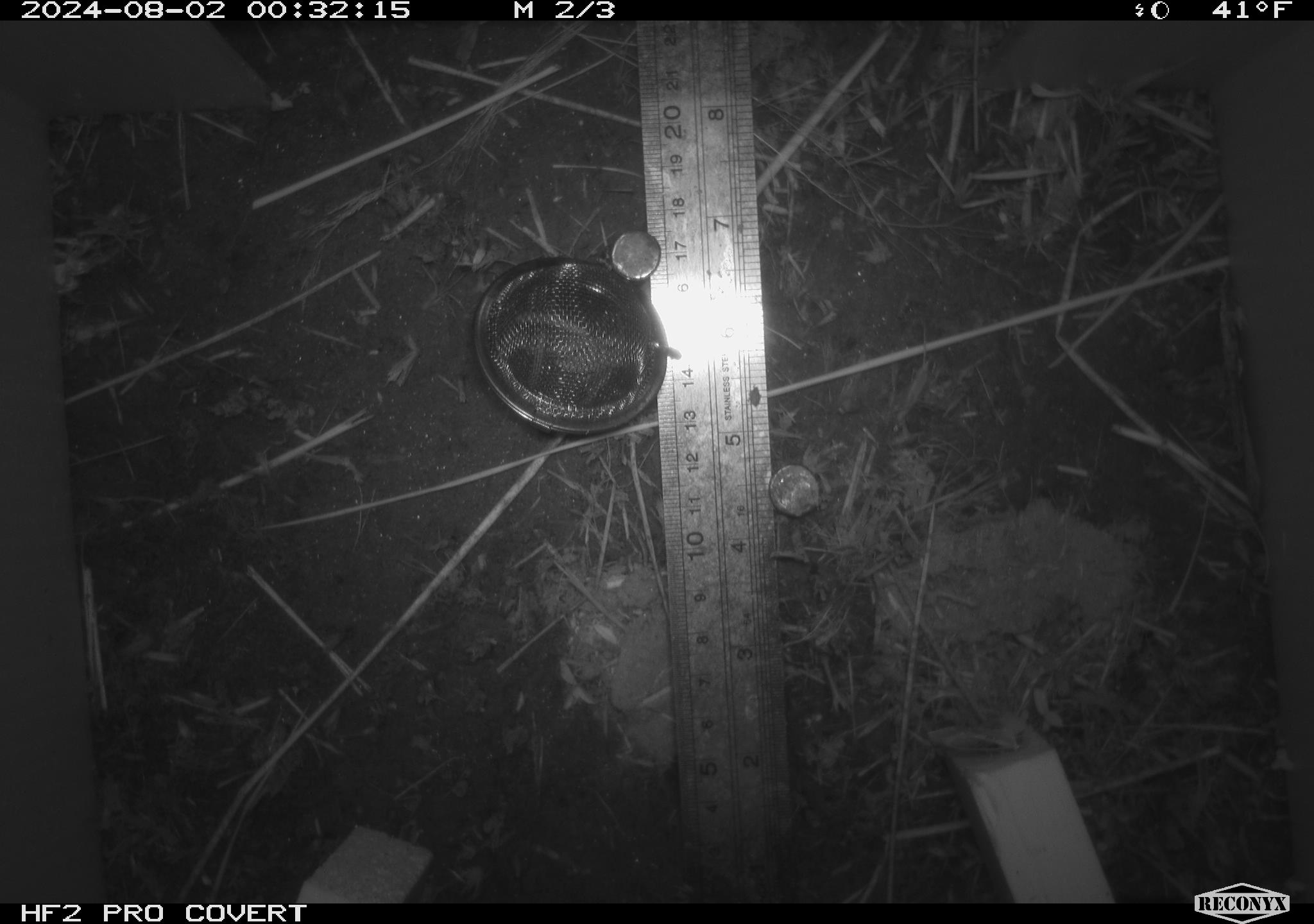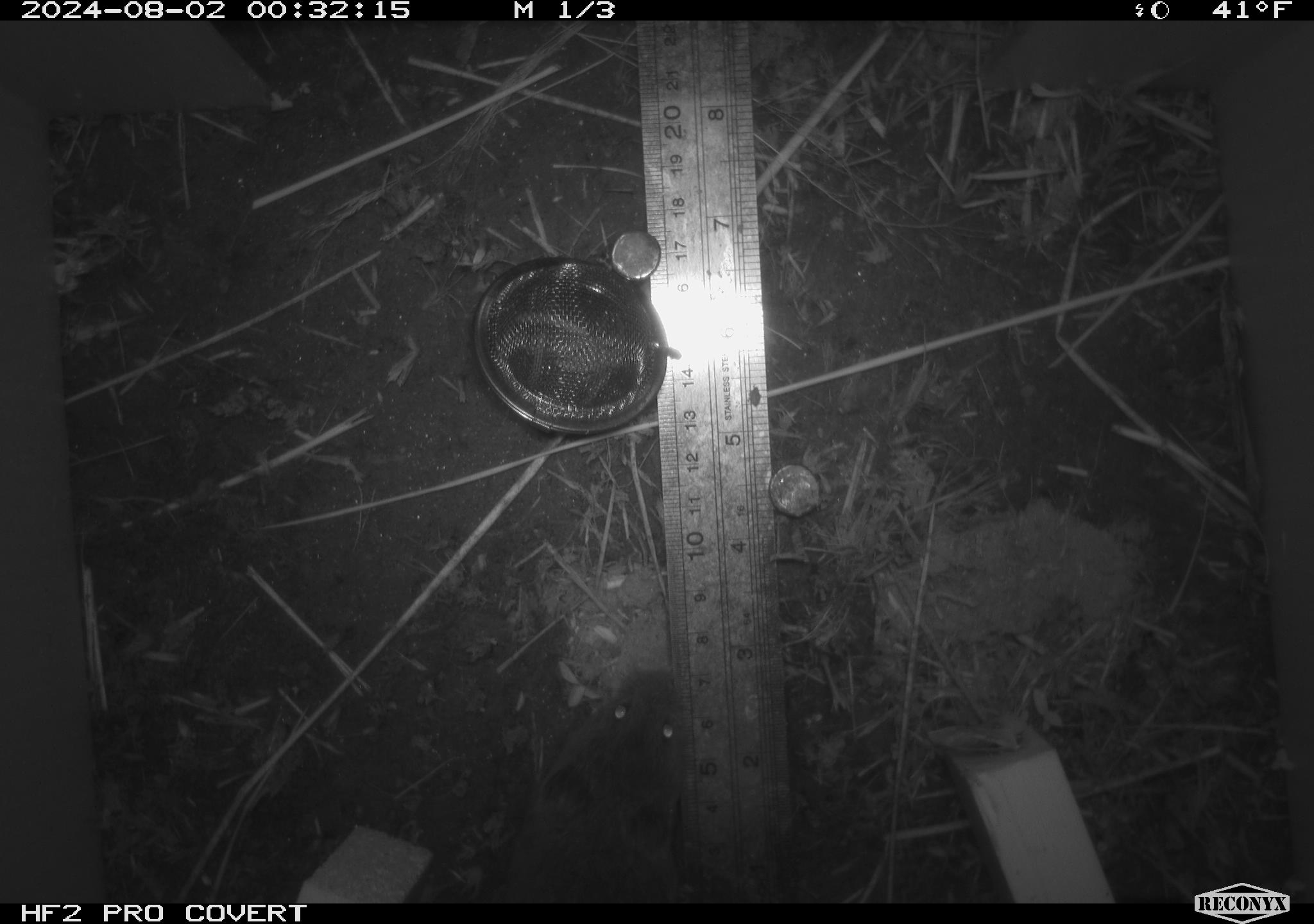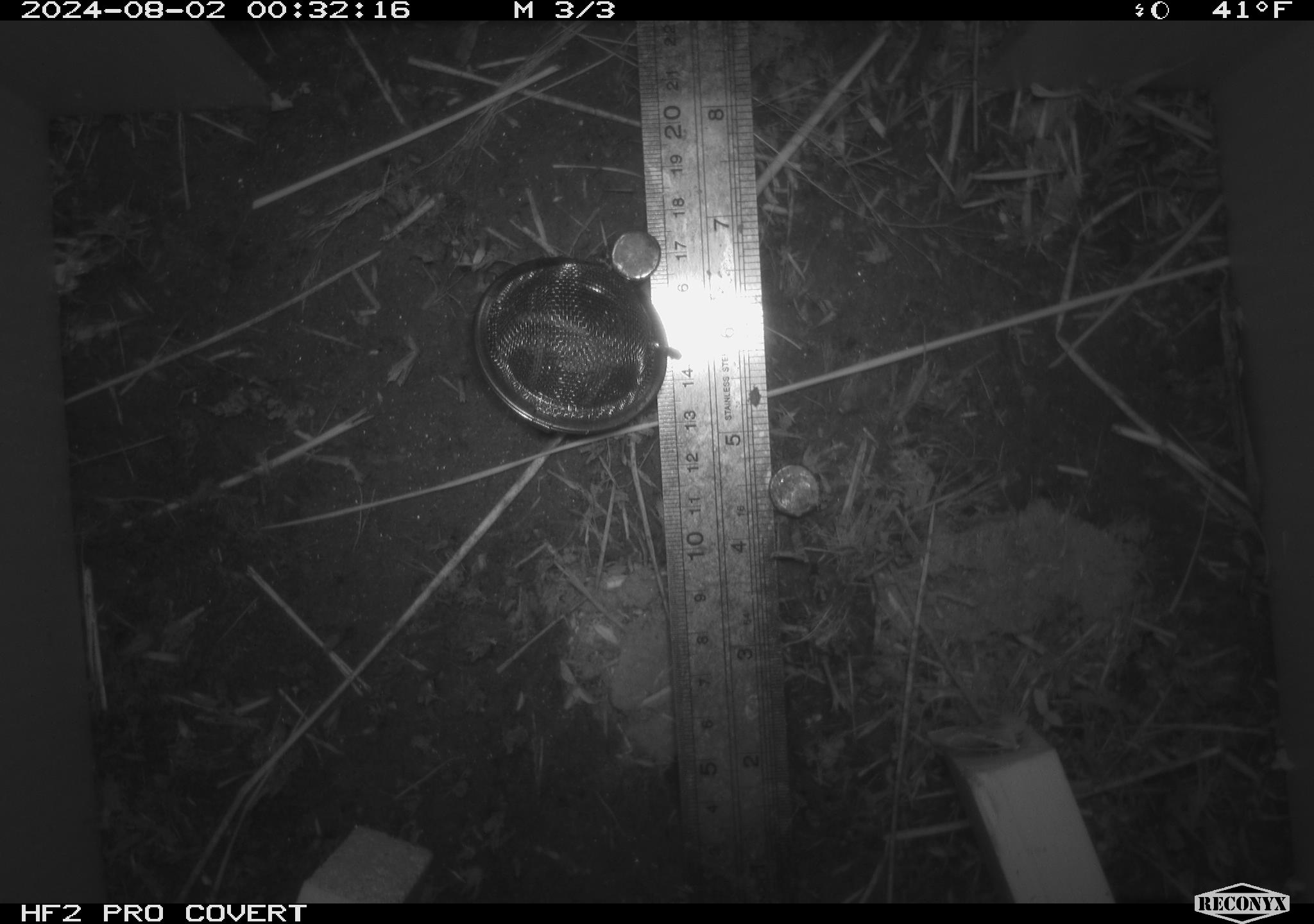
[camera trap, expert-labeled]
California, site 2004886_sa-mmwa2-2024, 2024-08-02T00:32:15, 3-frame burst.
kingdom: Animalia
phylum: Chordata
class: Mammalia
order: Rodentia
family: Cricetidae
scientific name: Arvicolinae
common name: voles, lemmings, and muskrats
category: arvicolinae subfamily